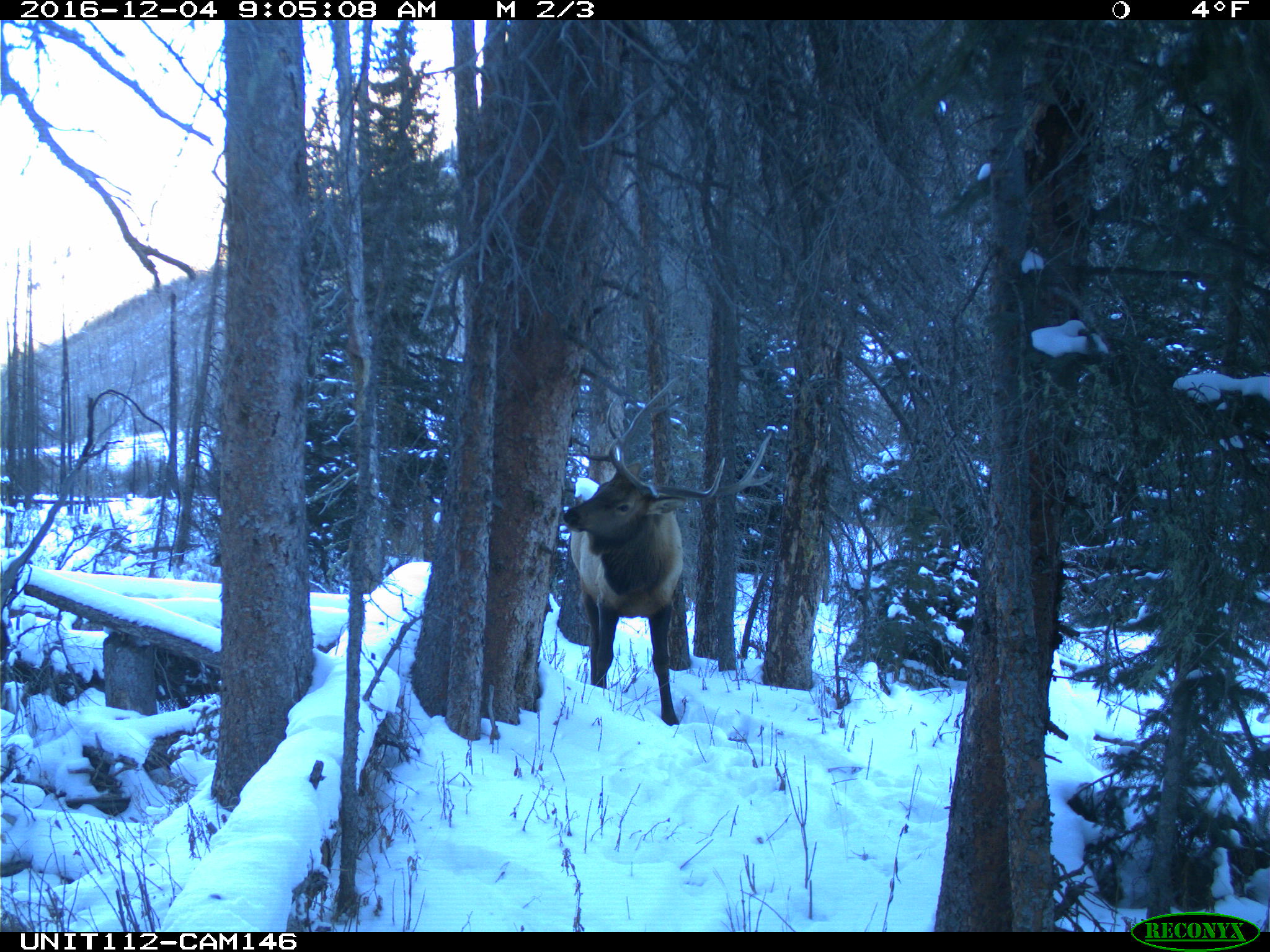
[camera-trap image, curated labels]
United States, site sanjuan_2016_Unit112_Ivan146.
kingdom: Animalia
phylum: Chordata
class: Mammalia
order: Artiodactyla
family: Cervidae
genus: Cervus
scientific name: Cervus elaphus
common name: red deer